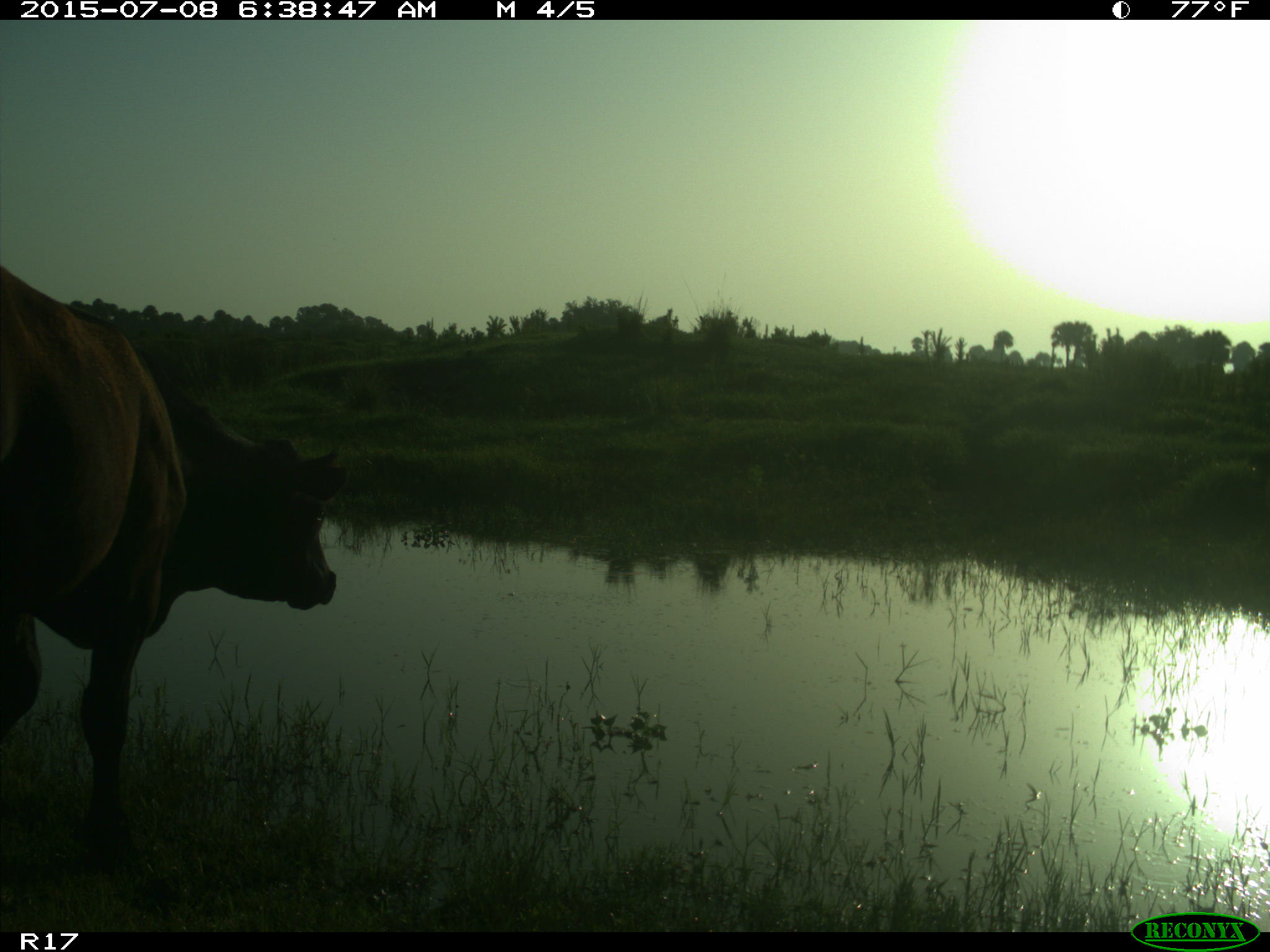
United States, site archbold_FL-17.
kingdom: Animalia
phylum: Chordata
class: Mammalia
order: Artiodactyla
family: Bovidae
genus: Bos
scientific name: Bos taurus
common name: domestic cow